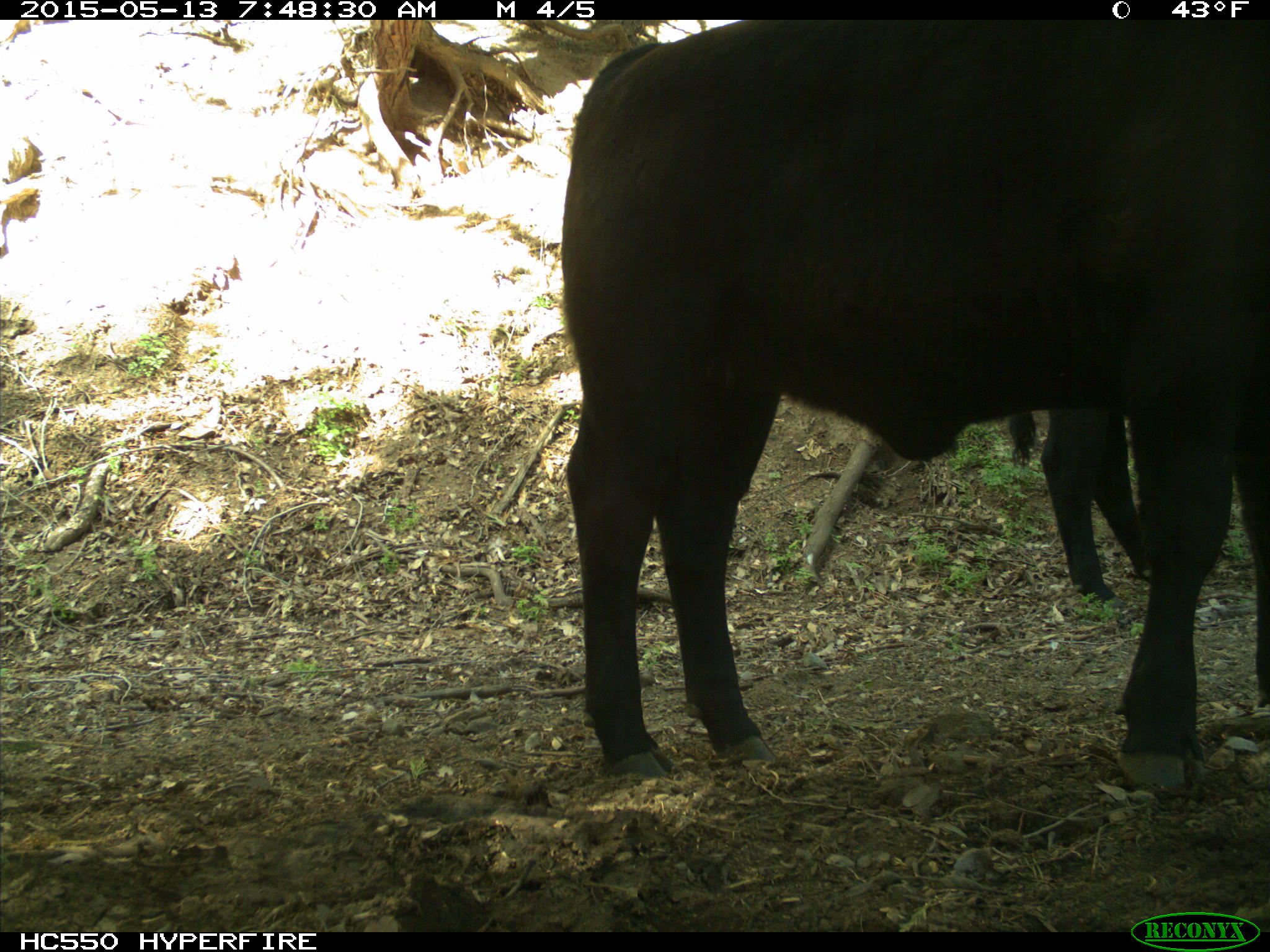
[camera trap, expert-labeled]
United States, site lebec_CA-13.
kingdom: Animalia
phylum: Chordata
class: Mammalia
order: Artiodactyla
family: Bovidae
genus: Bos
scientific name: Bos taurus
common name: domestic cow